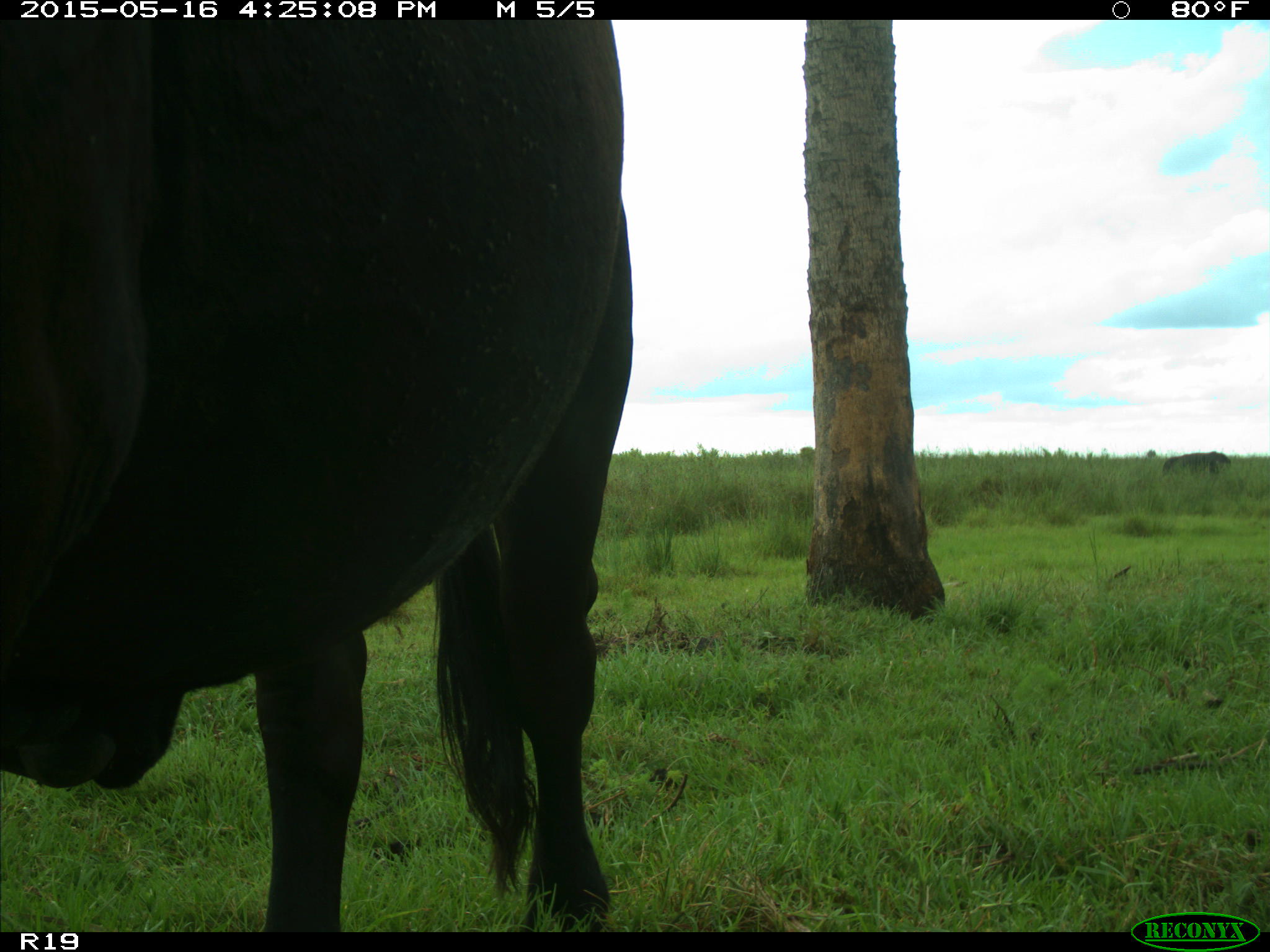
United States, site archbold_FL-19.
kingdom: Animalia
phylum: Chordata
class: Mammalia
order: Artiodactyla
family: Bovidae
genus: Bos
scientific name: Bos taurus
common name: domestic cow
Bos taurus (domestic cow).